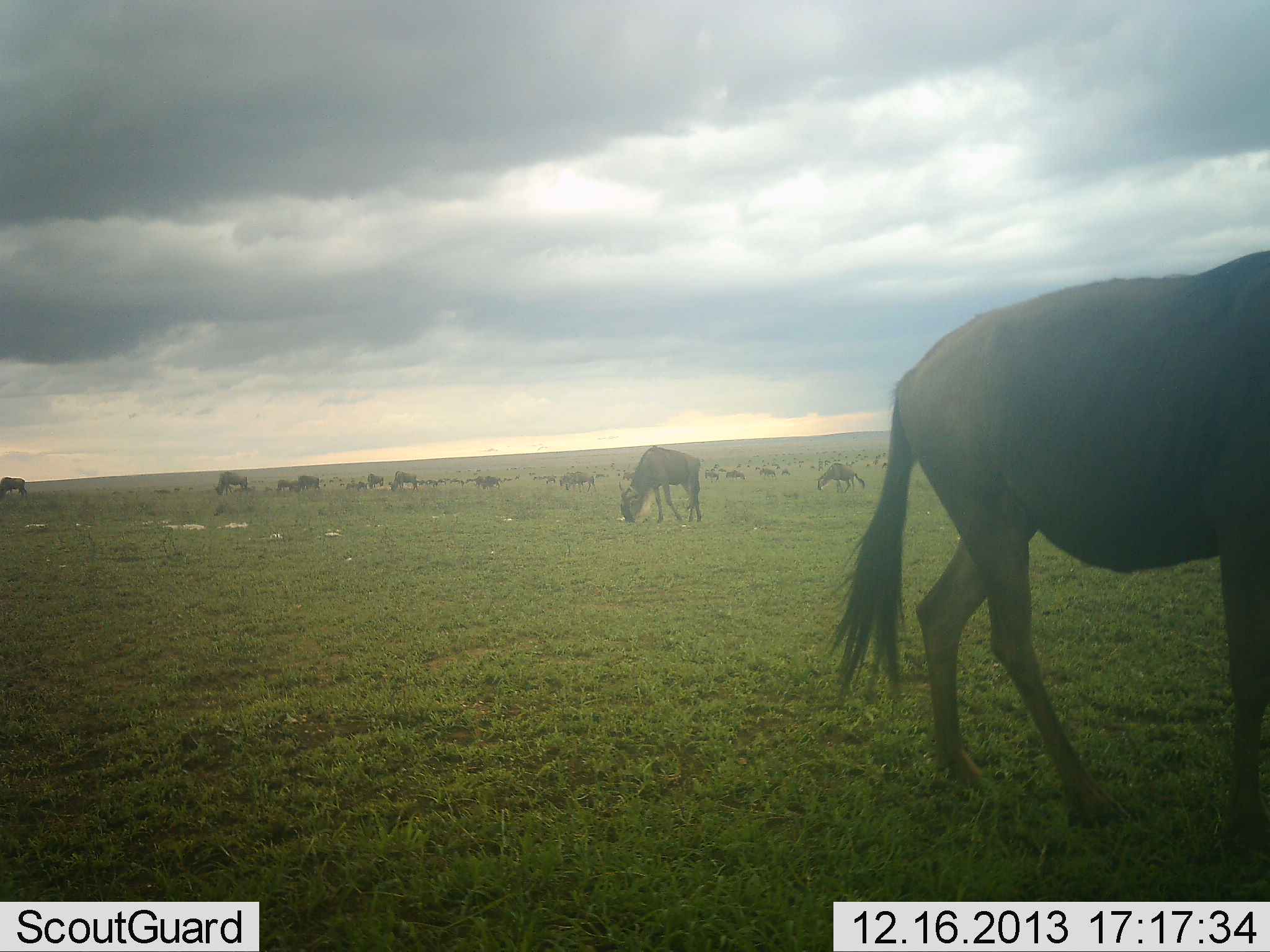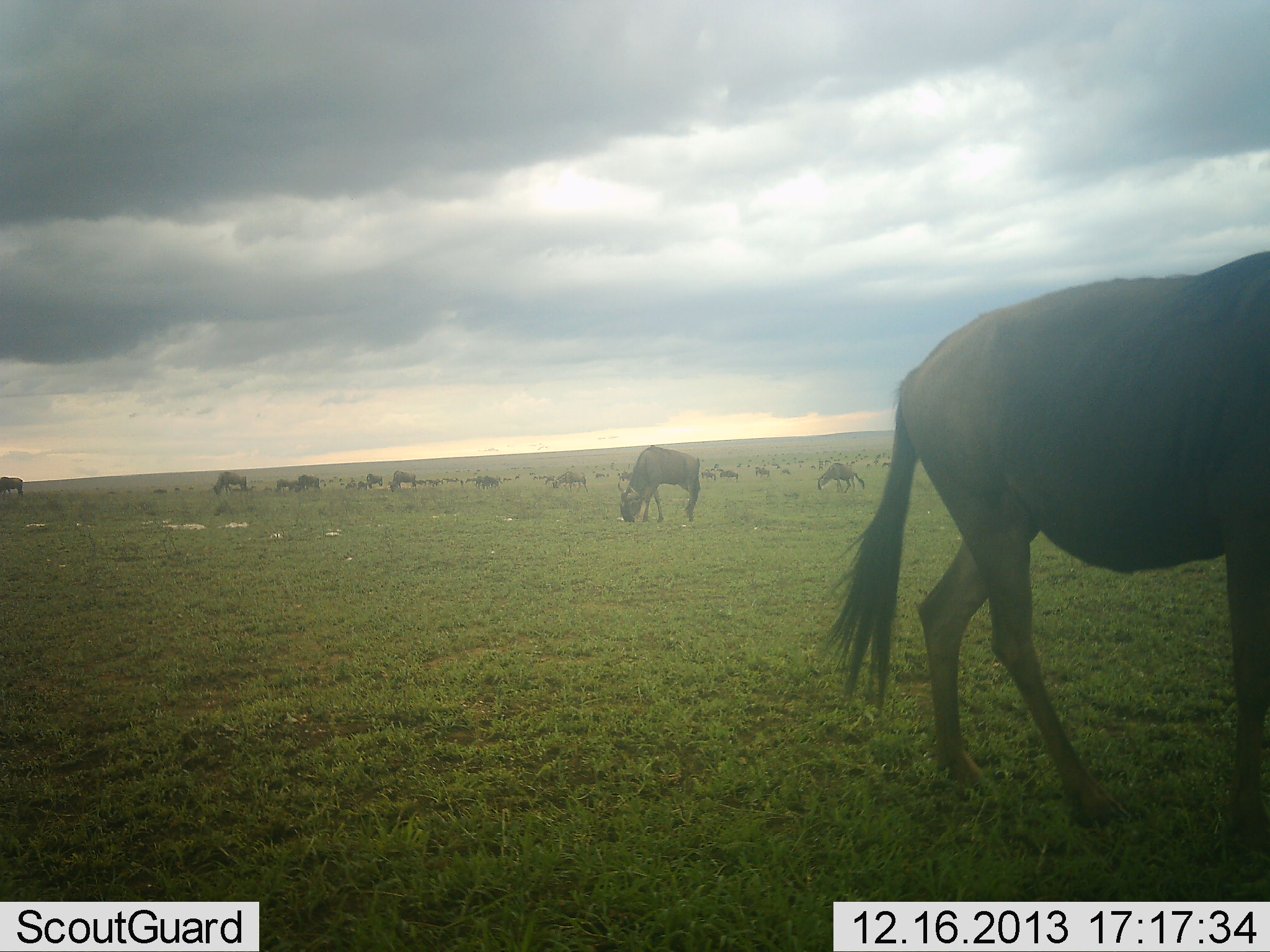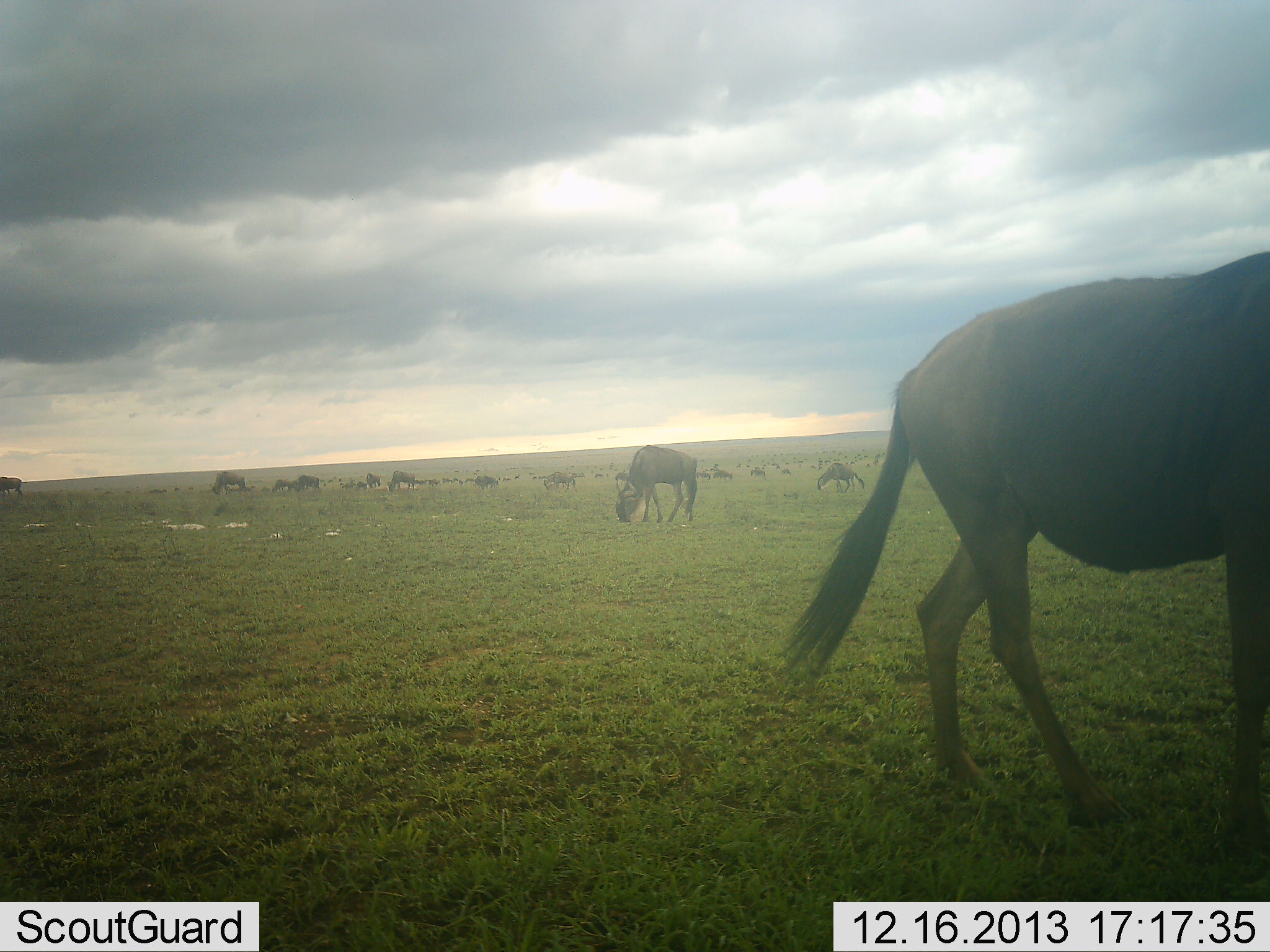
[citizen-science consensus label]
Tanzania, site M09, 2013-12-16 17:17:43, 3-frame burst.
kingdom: Animalia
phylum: Chordata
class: Mammalia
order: Artiodactyla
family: Bovidae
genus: Connochaetes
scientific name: Connochaetes taurinus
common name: blue wildebeest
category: wildebeest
Wildebeest (blue wildebeest) (Connochaetes taurinus), count 11-50. Behavior (volunteer vote fractions): standing 40%, resting 10%, moving 40%, interacting 0%. Young present (vote fraction): 0%. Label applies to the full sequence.